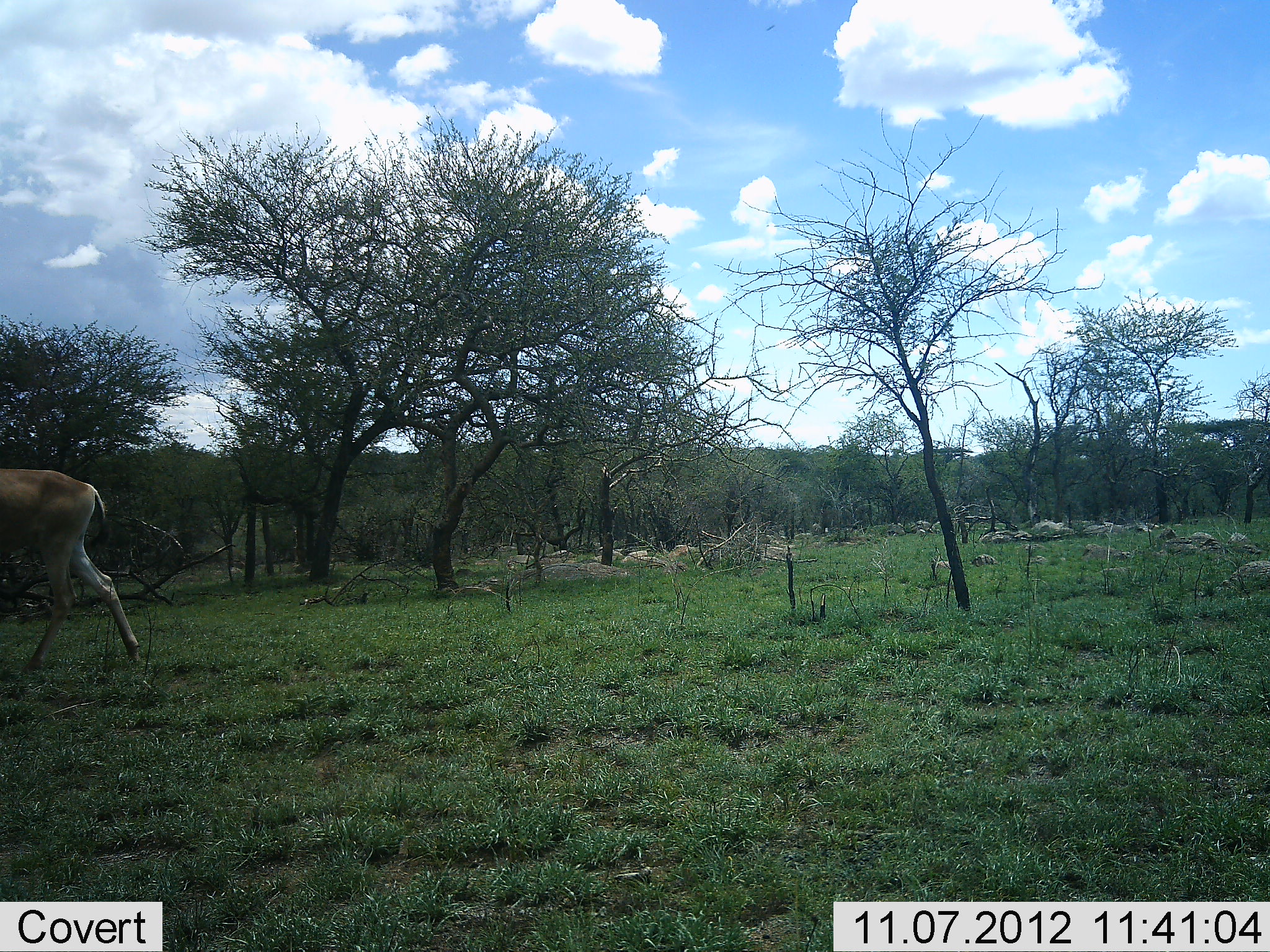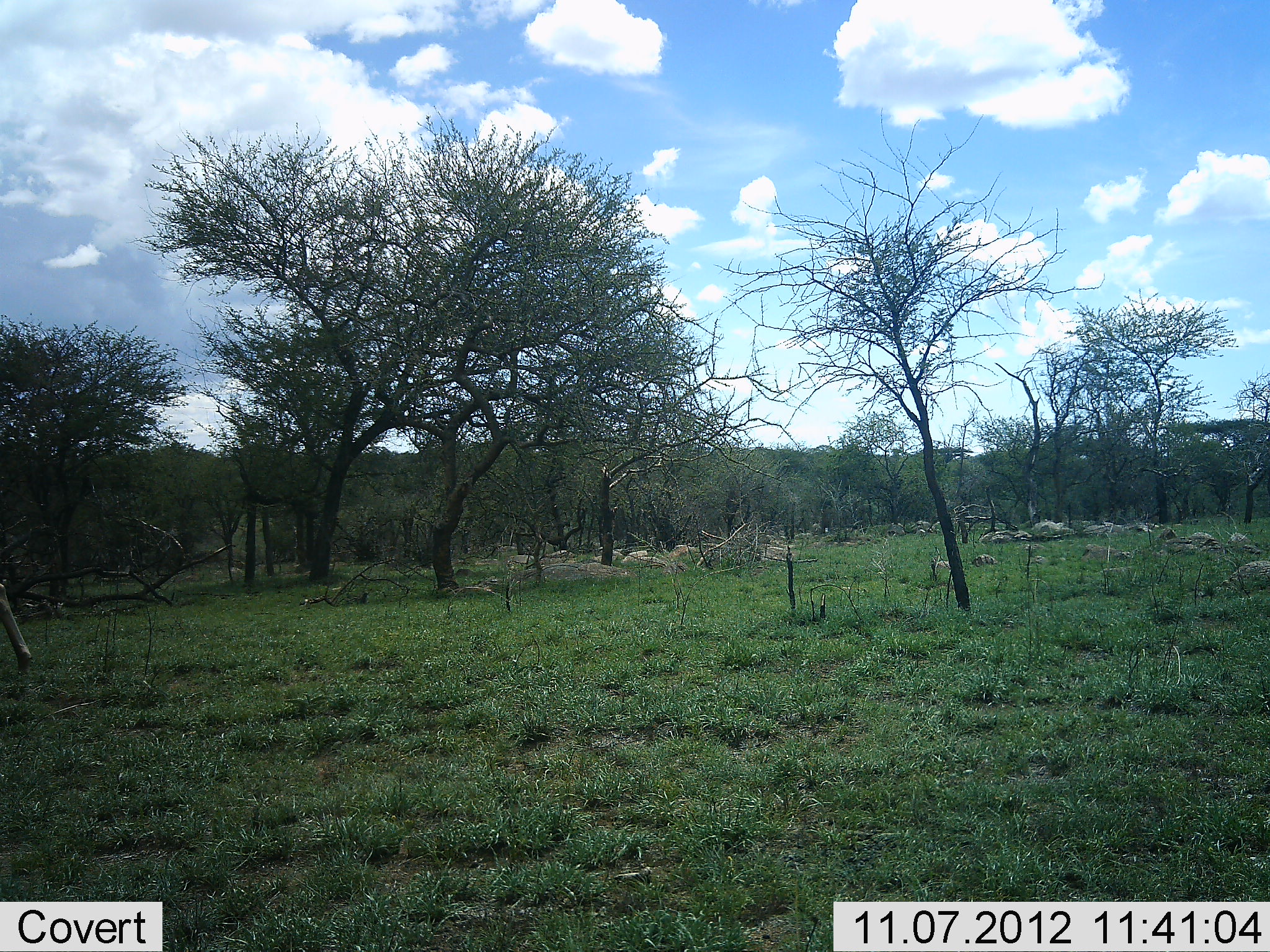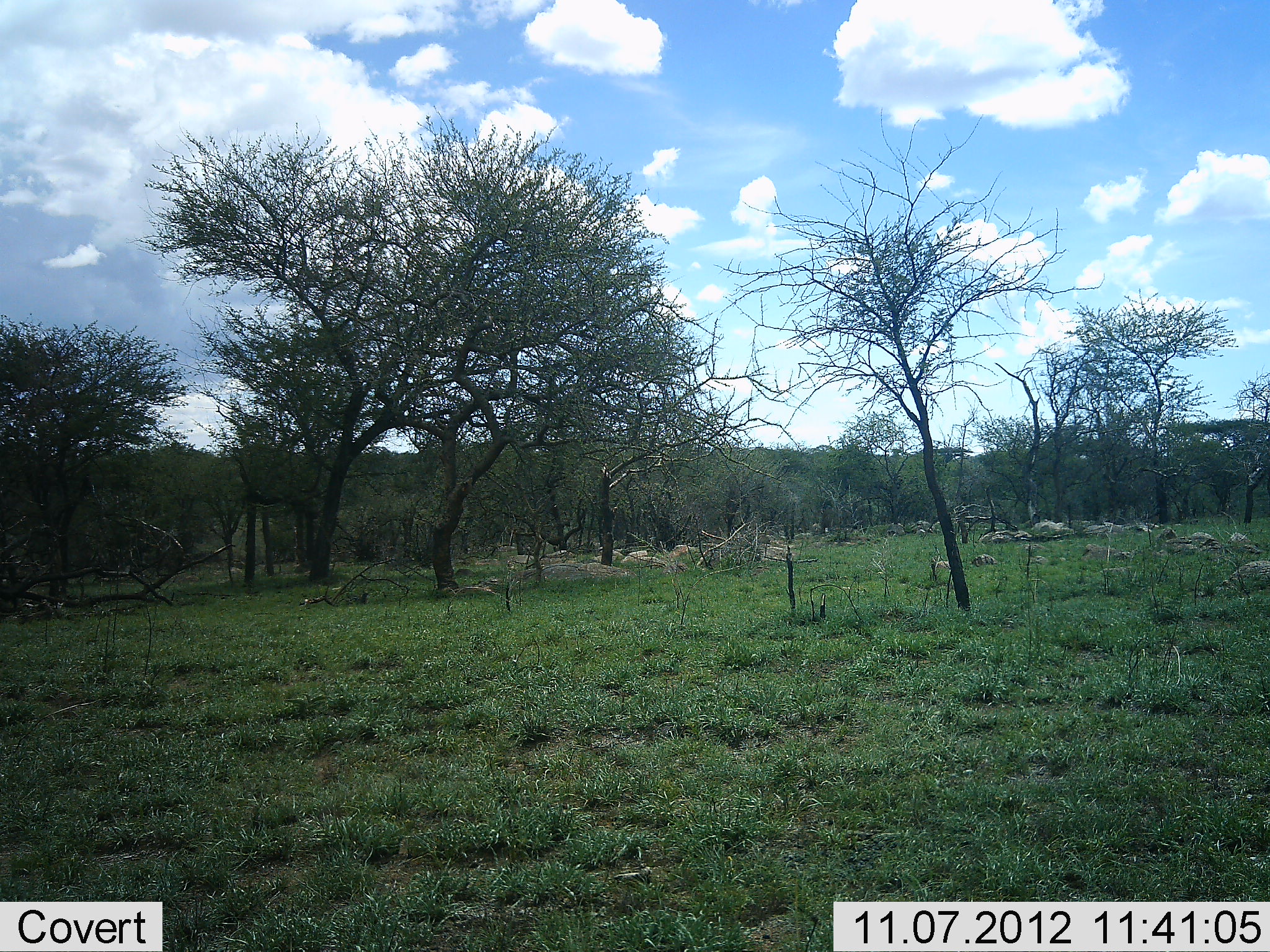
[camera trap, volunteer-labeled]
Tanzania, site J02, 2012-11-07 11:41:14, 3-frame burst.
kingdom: Animalia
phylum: Chordata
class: Mammalia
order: Artiodactyla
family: Bovidae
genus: Aepyceros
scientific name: Aepyceros melampus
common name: impala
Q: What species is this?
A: Impala (Aepyceros melampus).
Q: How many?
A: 1.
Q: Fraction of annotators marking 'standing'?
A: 0%.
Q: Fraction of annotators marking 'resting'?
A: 0%.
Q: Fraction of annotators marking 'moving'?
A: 100%.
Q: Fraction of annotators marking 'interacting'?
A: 0%.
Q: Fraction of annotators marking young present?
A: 0%.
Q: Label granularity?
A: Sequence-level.